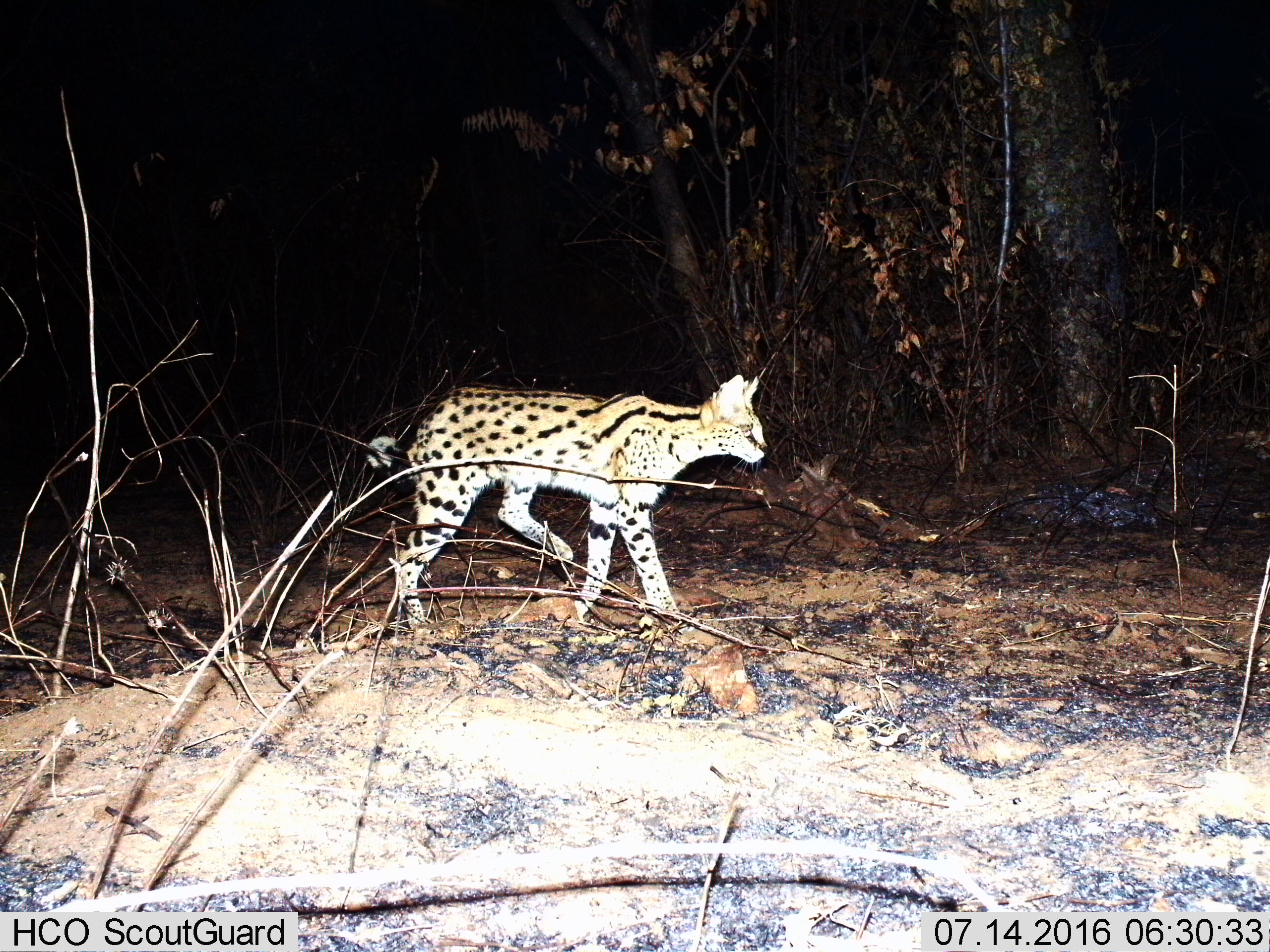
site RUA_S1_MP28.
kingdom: Animalia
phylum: Chordata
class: Mammalia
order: Carnivora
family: Felidae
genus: Leptailurus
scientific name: Leptailurus serval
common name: serval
Serval (Leptailurus serval), count 1. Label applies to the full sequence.